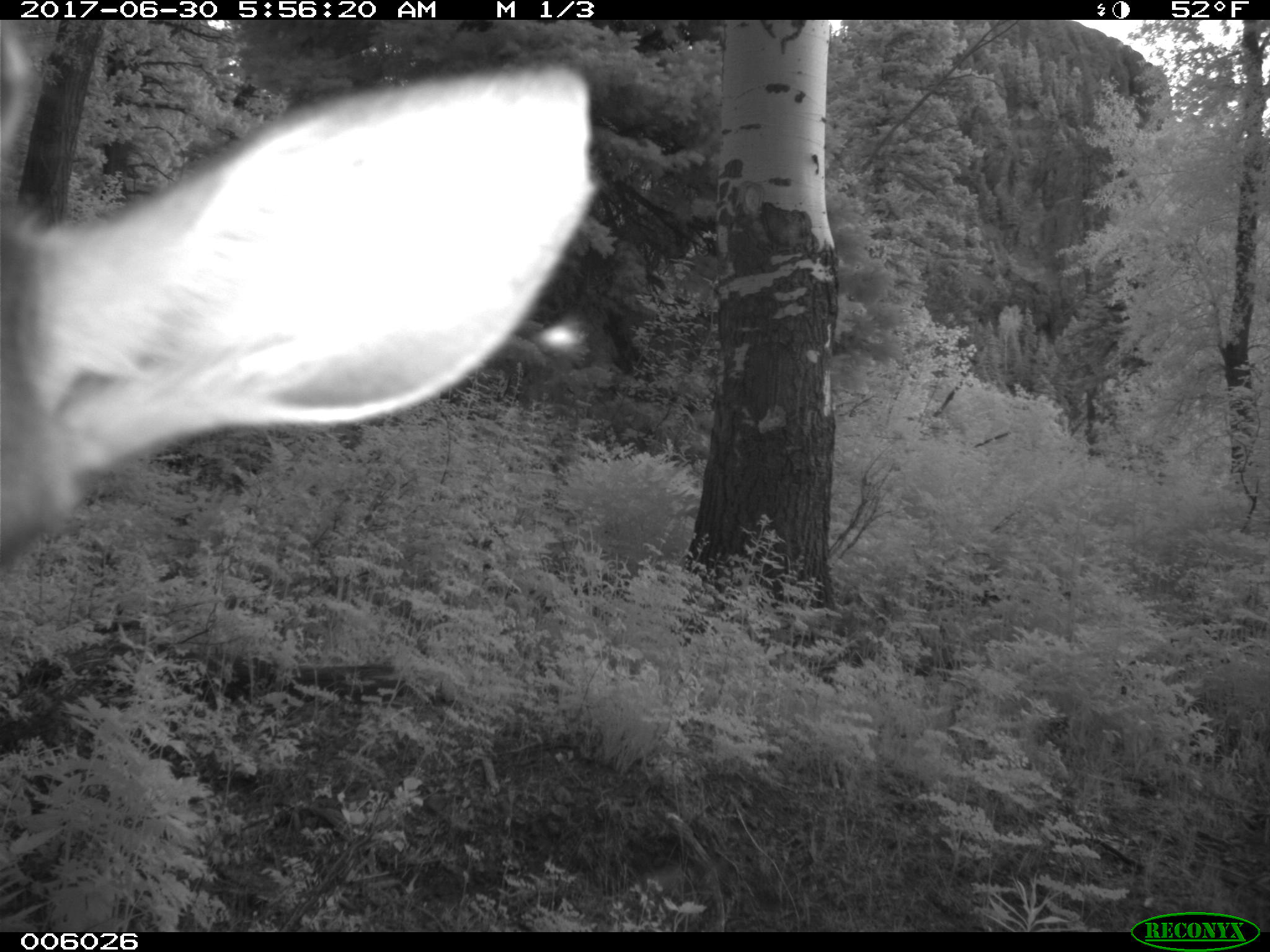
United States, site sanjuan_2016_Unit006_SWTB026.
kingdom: Animalia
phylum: Chordata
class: Mammalia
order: Artiodactyla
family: Cervidae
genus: Cervus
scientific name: Cervus elaphus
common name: red deer